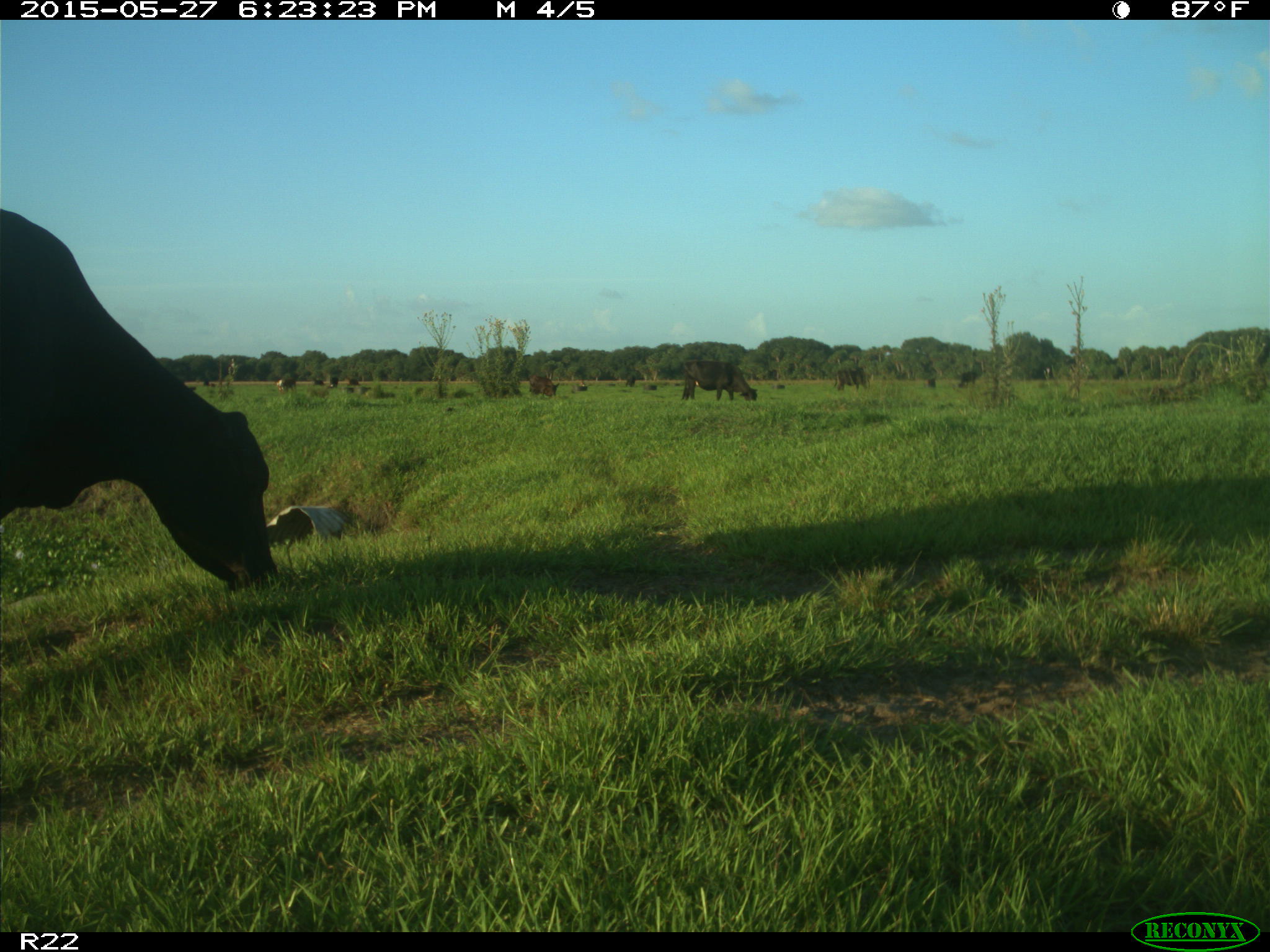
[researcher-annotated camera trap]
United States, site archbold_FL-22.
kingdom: Animalia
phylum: Chordata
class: Mammalia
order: Artiodactyla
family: Bovidae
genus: Bos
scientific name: Bos taurus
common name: domestic cow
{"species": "Bos taurus (domestic cow)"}